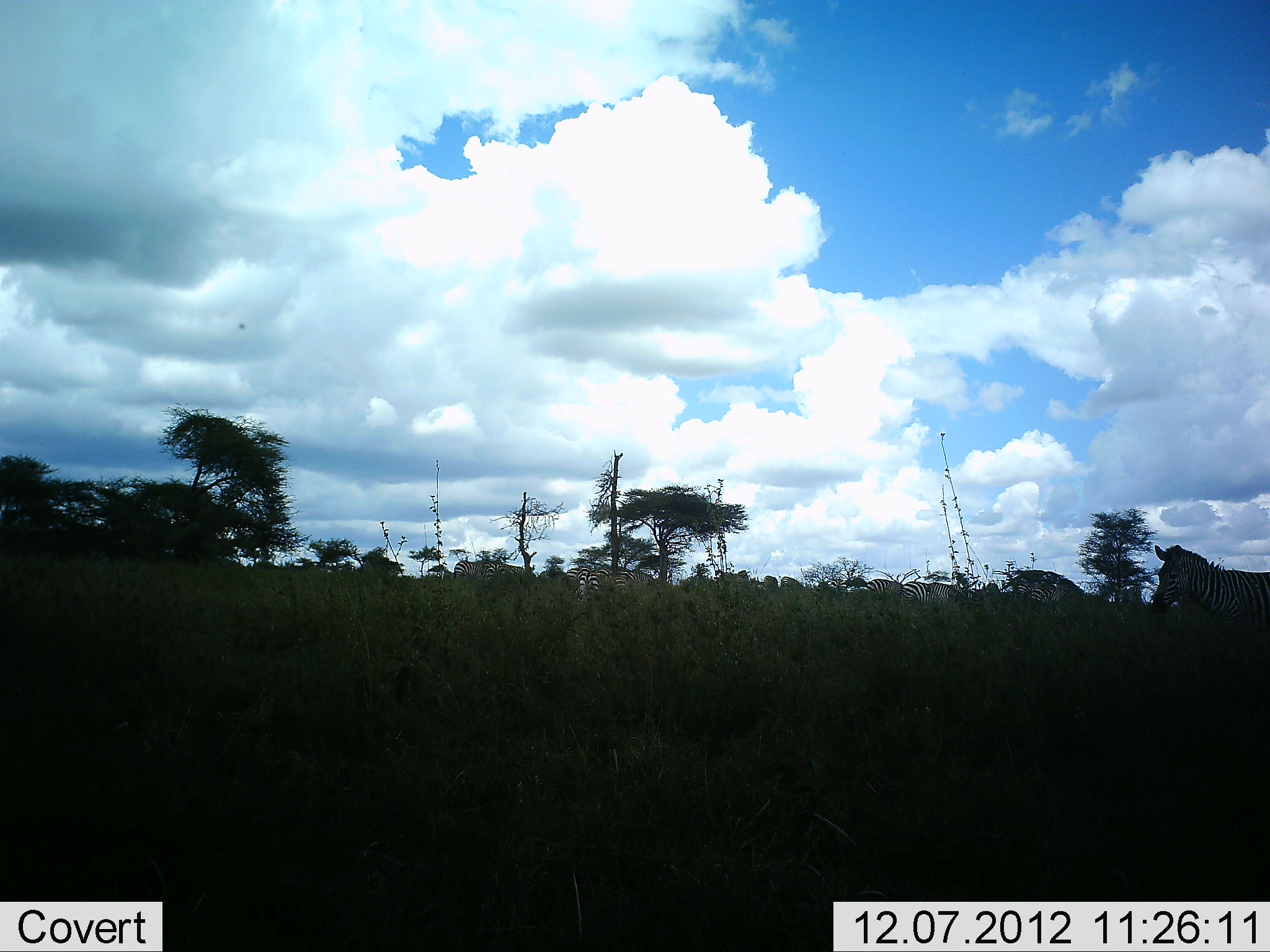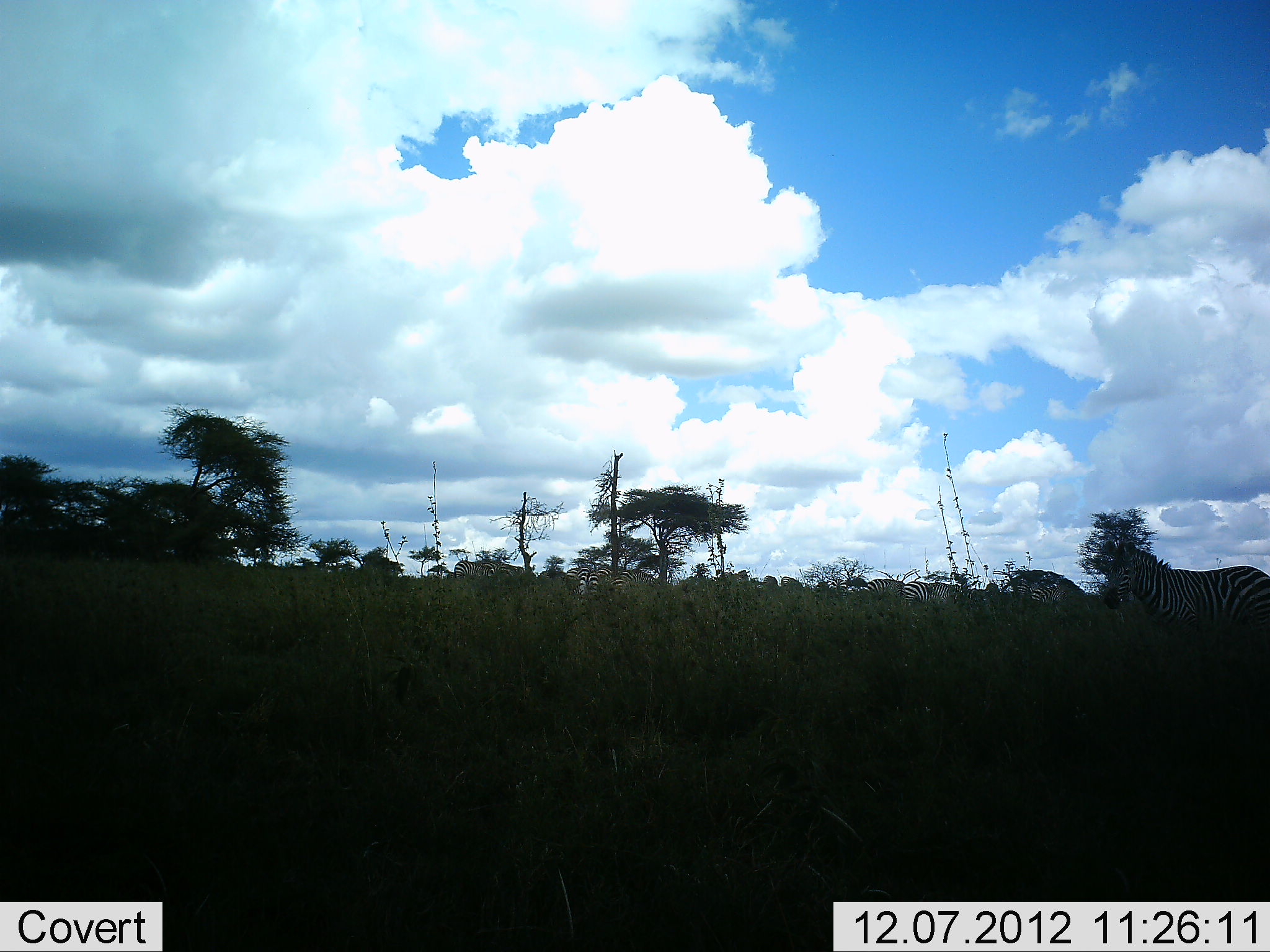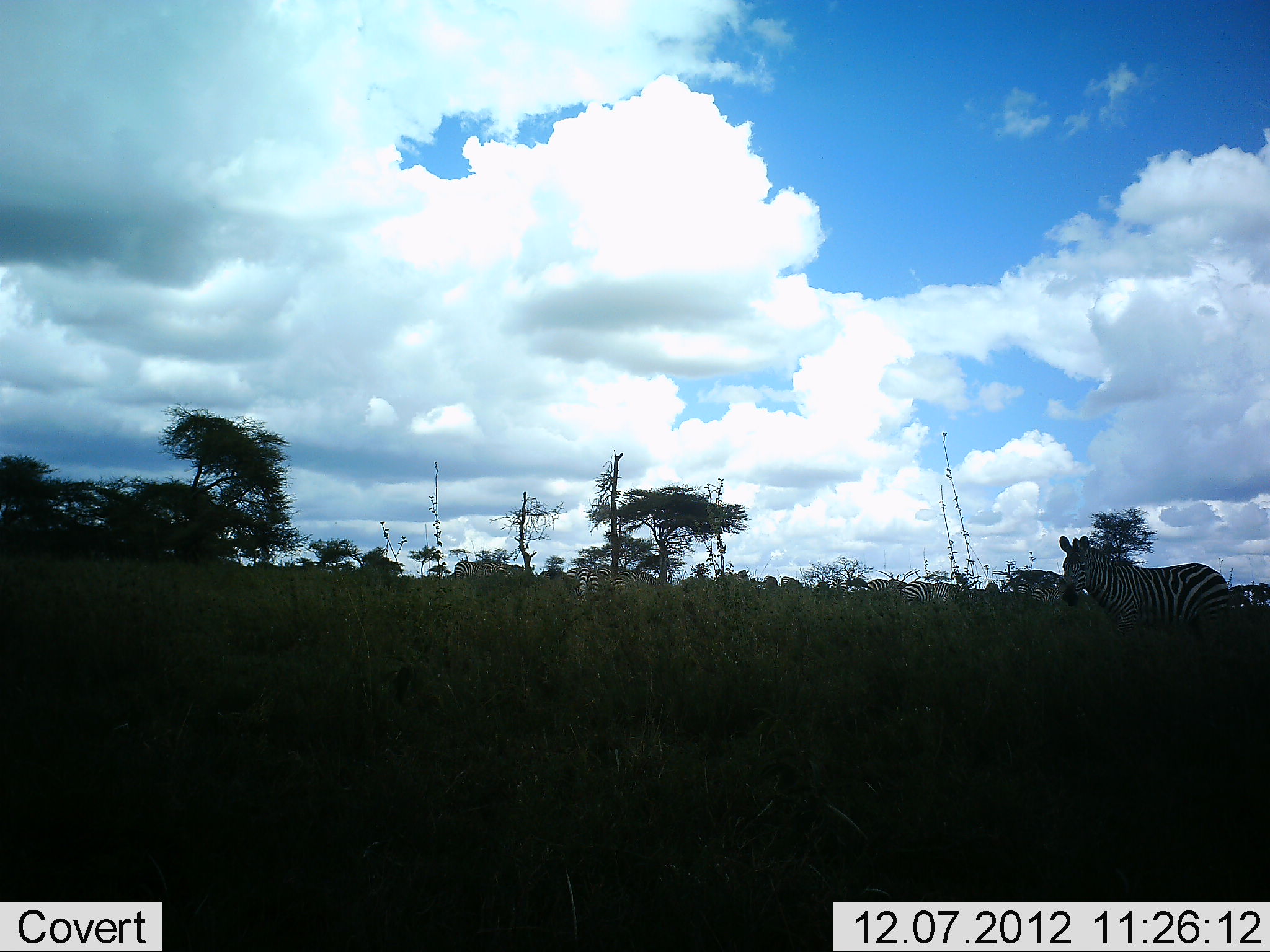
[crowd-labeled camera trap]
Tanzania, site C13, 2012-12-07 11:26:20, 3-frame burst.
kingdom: Animalia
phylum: Chordata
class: Mammalia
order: Perissodactyla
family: Equidae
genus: Equus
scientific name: Equus quagga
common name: plains zebra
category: zebra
Zebra (plains zebra) (Equus quagga), count 7. Behavior (volunteer vote fractions): standing 40%, resting 0%, moving 60%, interacting 0%. Young present (vote fraction): 0%. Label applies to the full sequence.